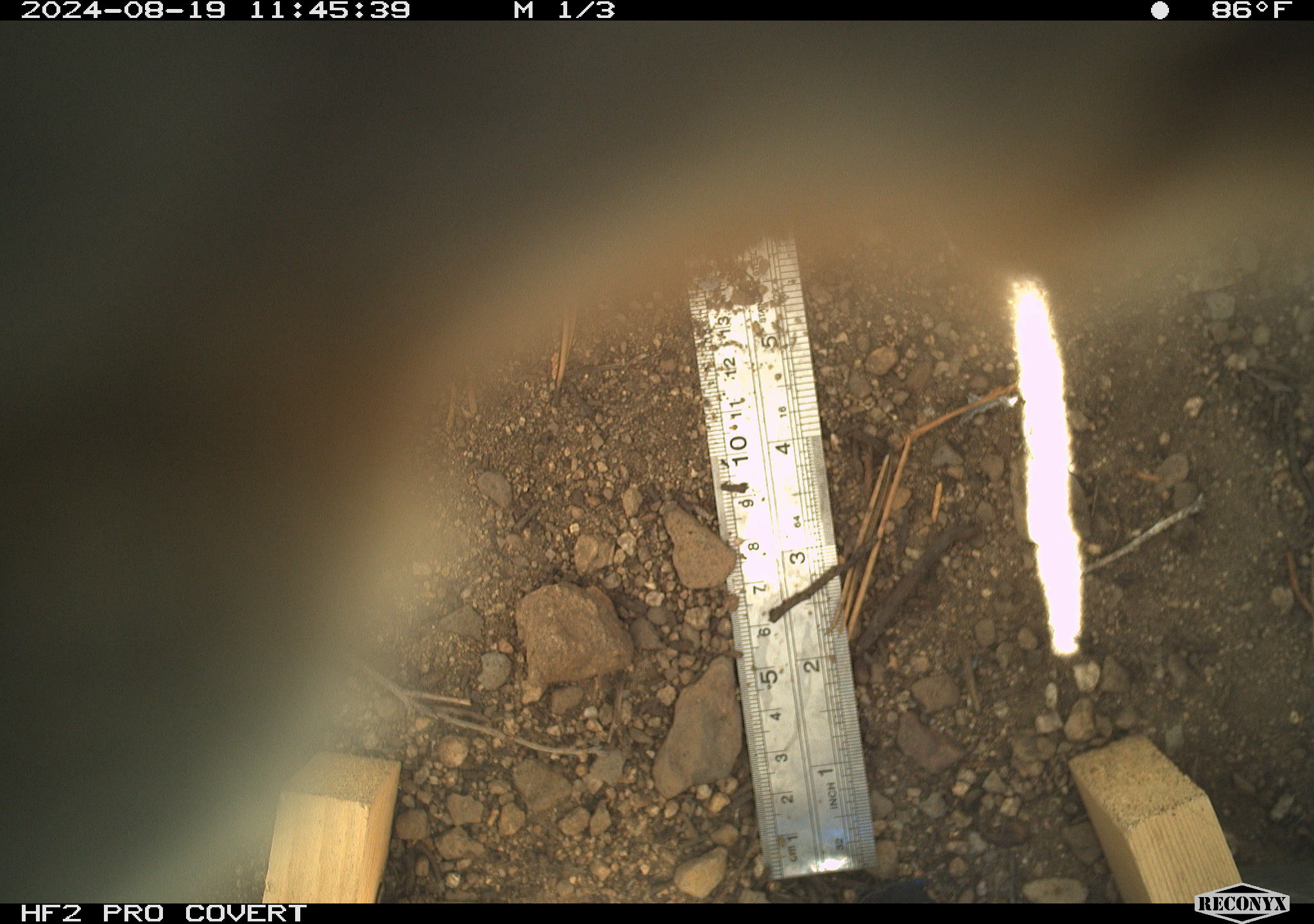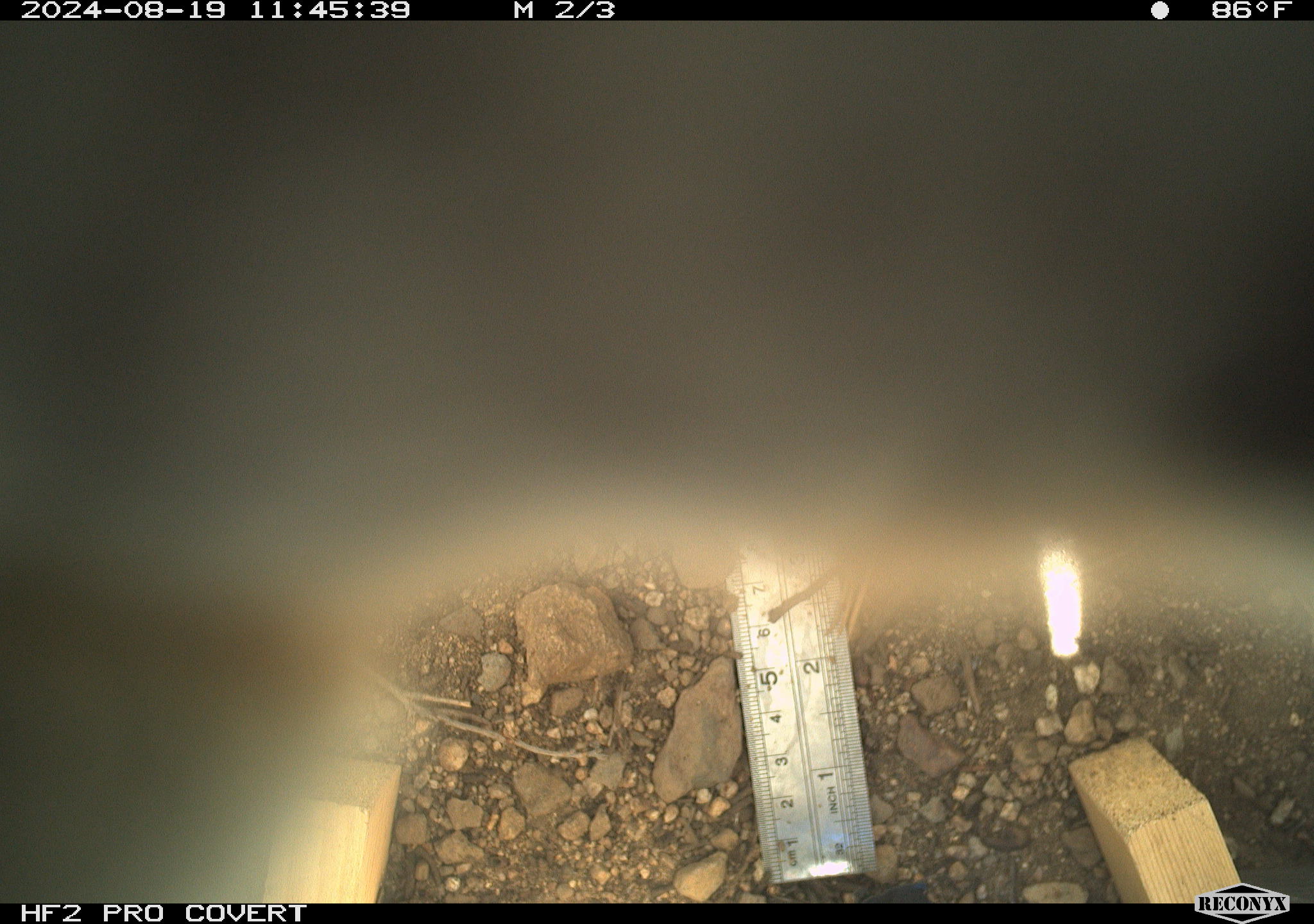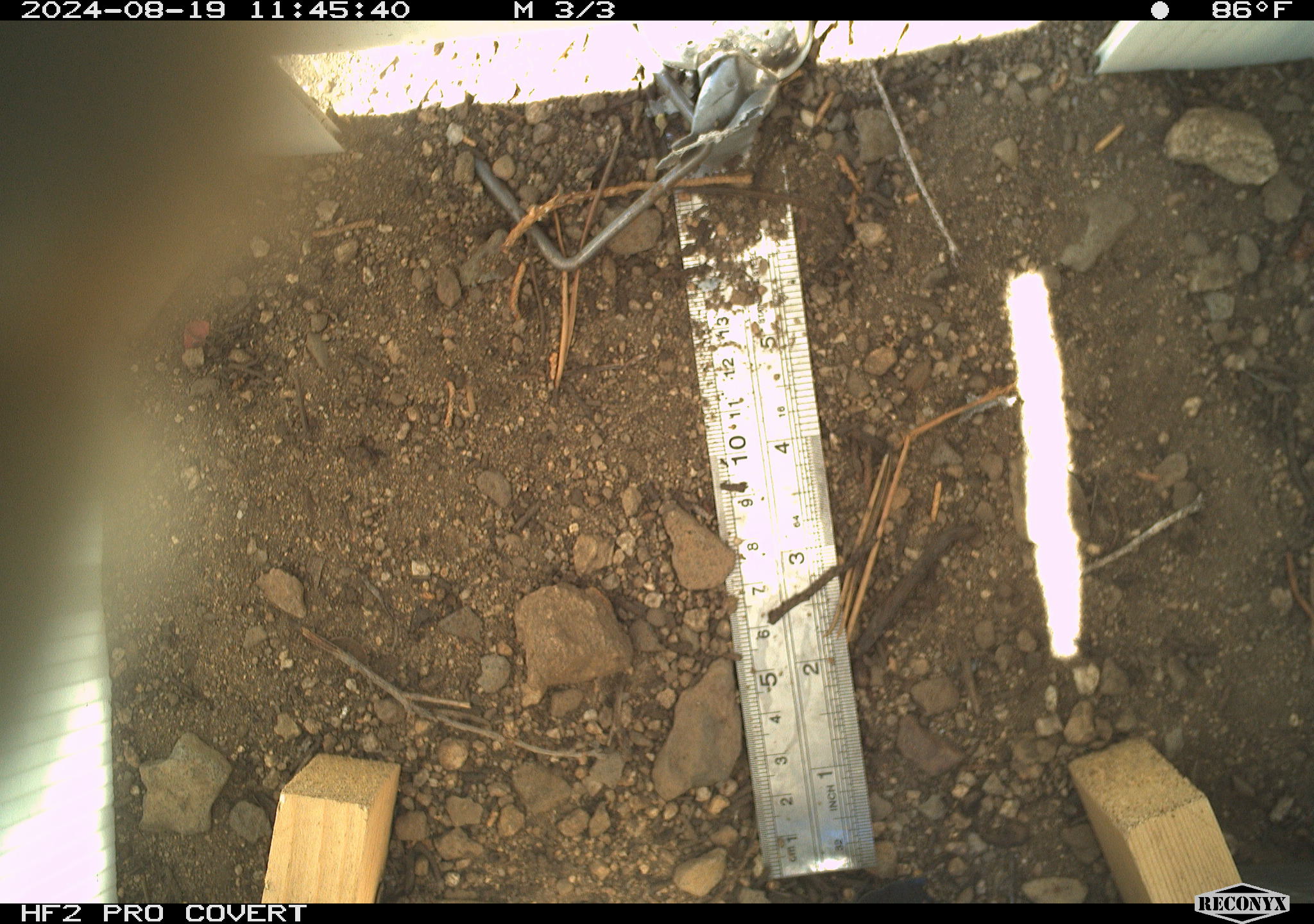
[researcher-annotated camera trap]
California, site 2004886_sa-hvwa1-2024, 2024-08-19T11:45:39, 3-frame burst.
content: unidentified animal